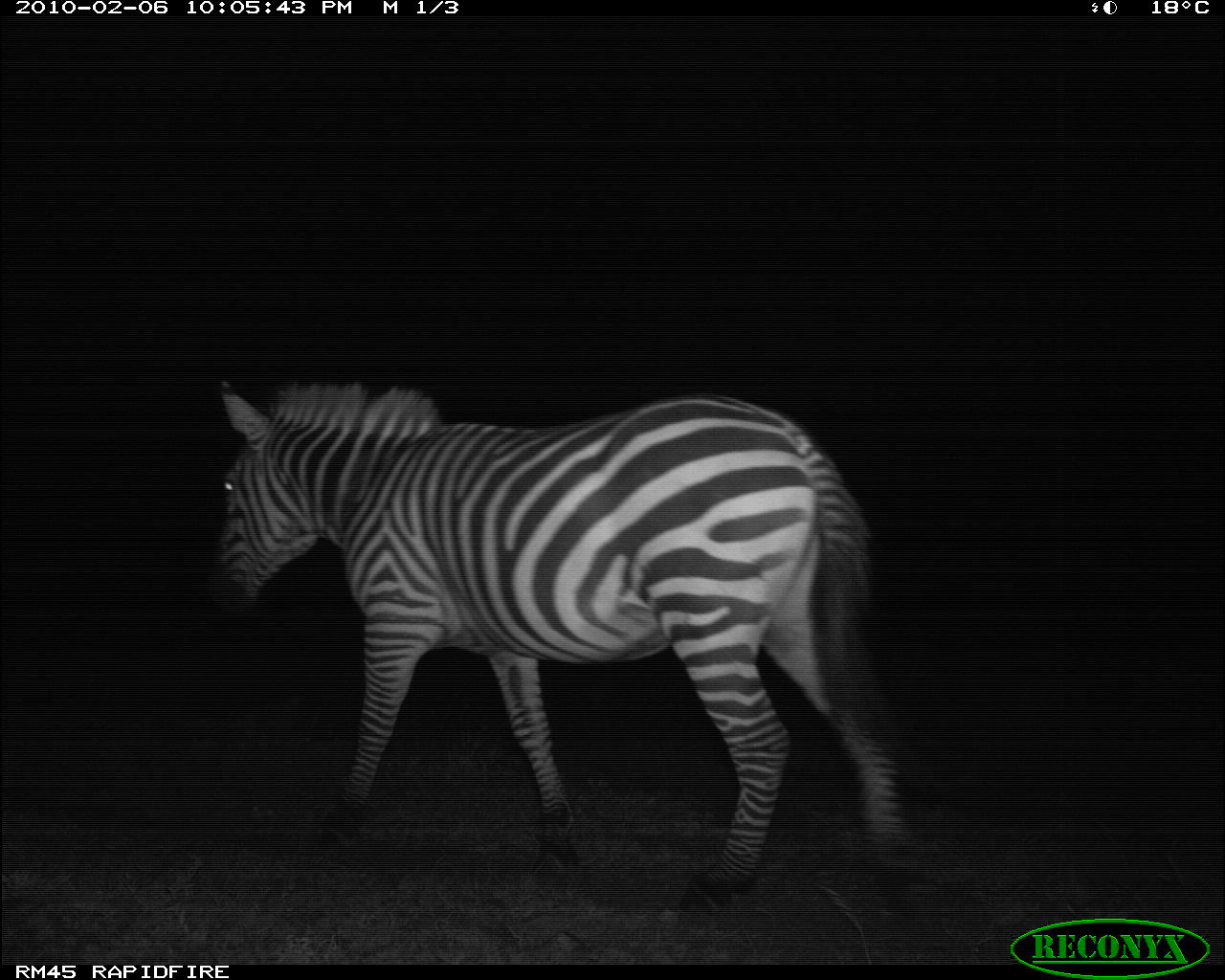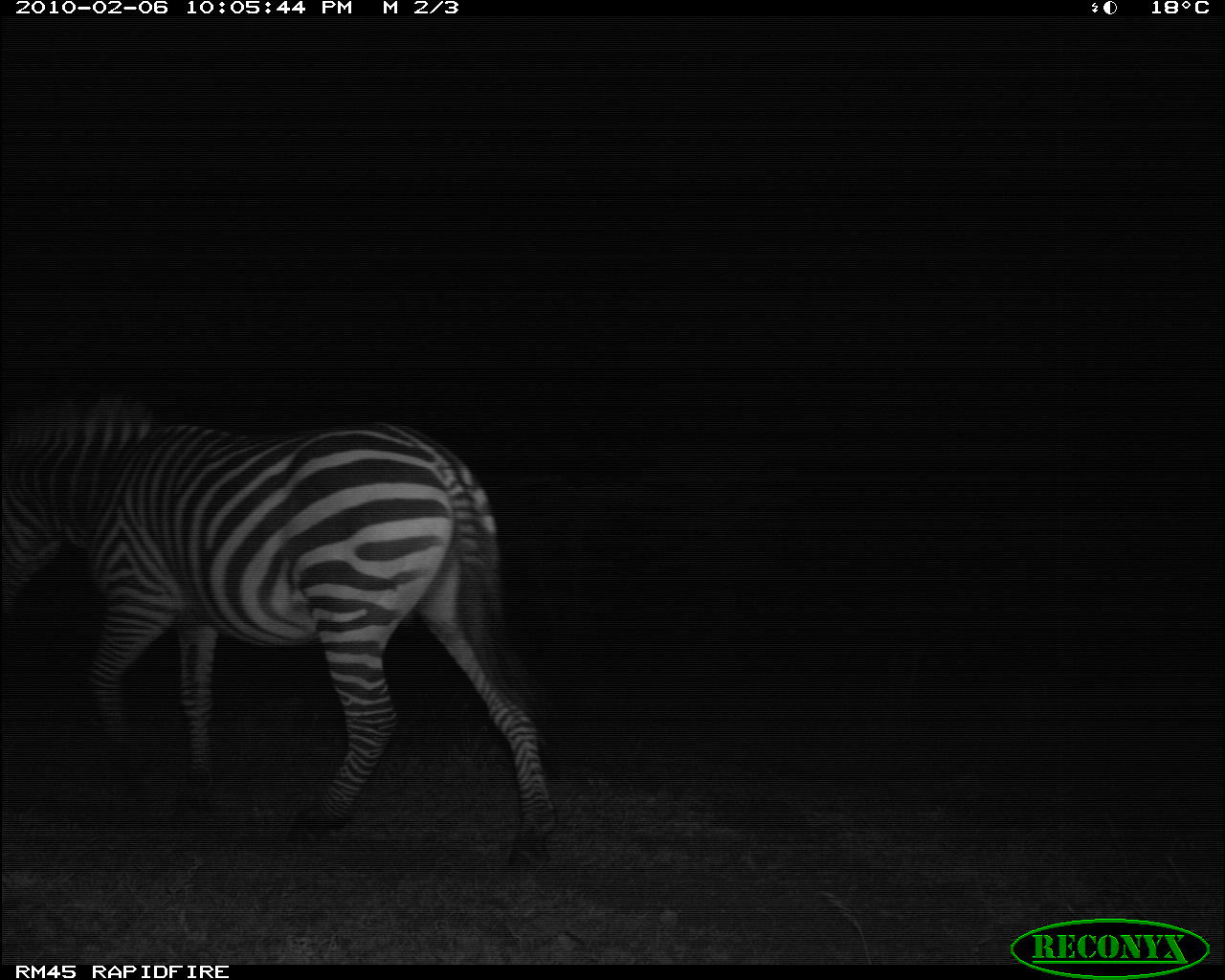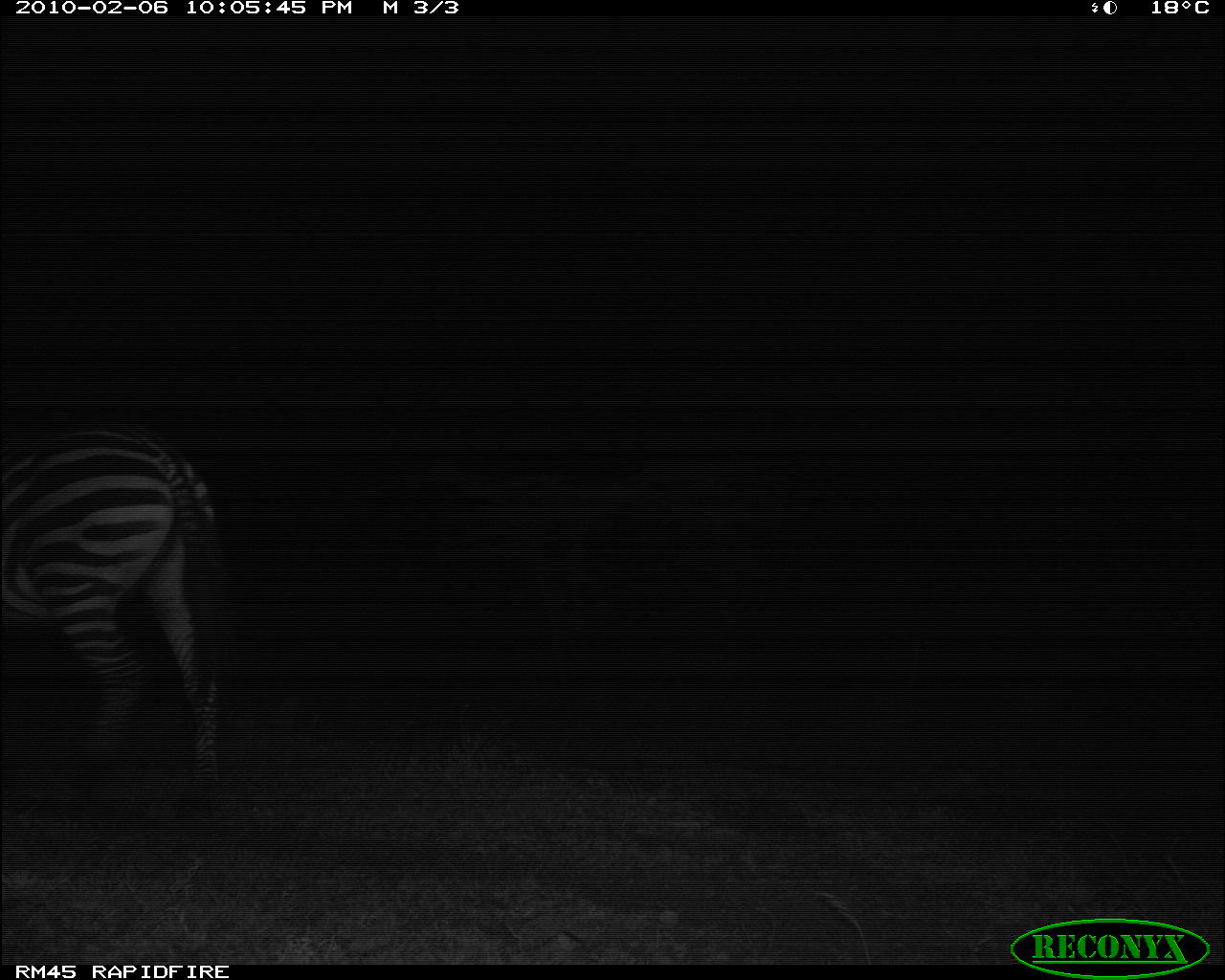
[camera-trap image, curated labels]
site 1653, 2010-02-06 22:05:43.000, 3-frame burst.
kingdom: Animalia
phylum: Chordata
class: Mammalia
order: Perissodactyla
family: Equidae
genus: Equus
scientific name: Equus quagga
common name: plains zebra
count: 1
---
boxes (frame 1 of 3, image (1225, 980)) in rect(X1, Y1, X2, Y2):
equus quagga: rect(215, 377, 920, 900)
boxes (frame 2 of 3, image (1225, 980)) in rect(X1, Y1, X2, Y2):
equus quagga: rect(1, 387, 559, 867)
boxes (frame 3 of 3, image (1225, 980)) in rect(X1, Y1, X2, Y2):
equus quagga: rect(3, 420, 243, 824)